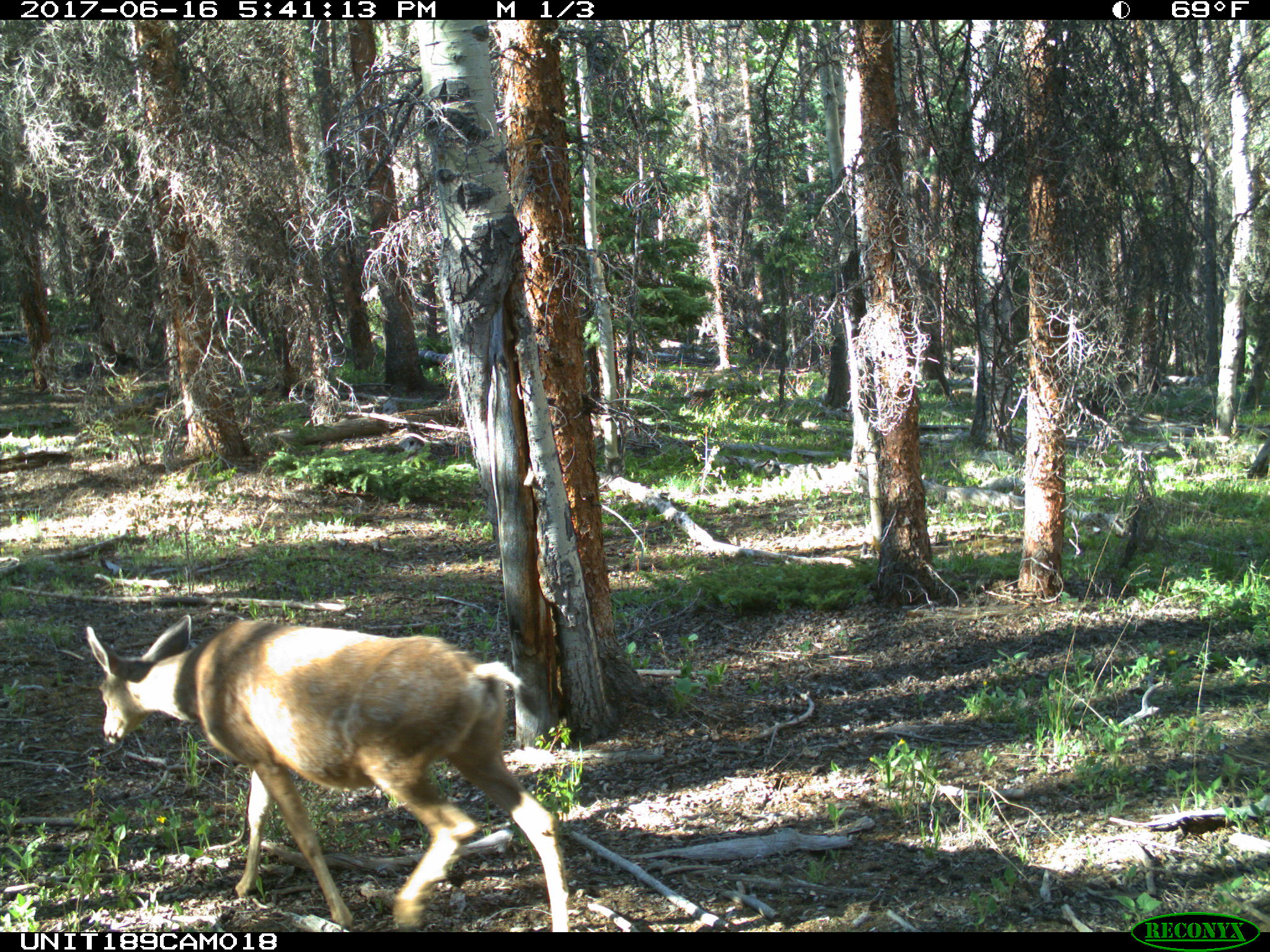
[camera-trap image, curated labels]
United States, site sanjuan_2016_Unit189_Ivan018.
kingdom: Animalia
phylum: Chordata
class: Mammalia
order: Artiodactyla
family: Cervidae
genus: Odocoileus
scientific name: Odocoileus hemionus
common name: mule deer